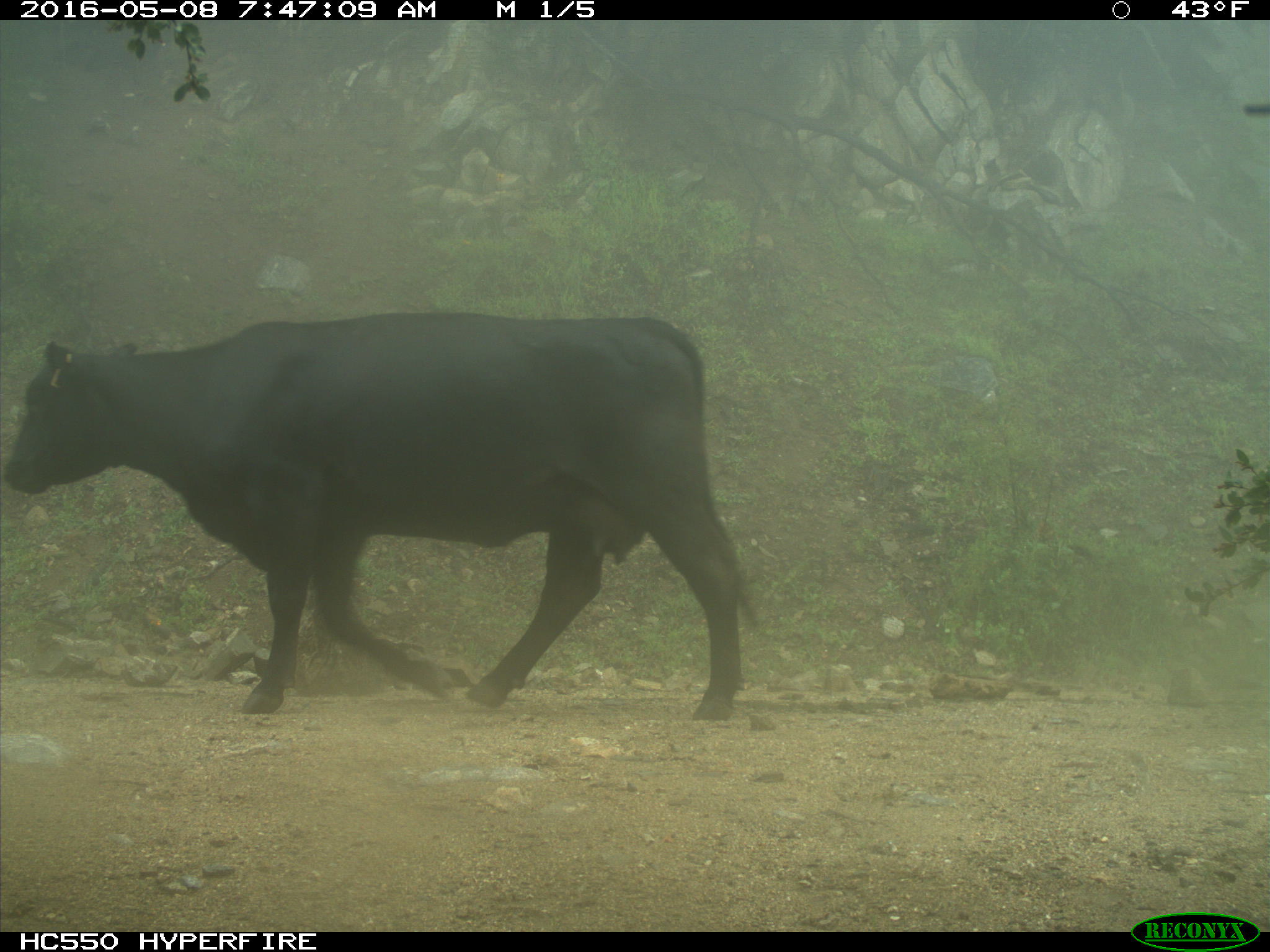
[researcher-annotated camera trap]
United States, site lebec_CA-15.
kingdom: Animalia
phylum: Chordata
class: Mammalia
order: Artiodactyla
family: Bovidae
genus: Bos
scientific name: Bos taurus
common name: domestic cow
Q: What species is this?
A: Bos taurus (domestic cow).